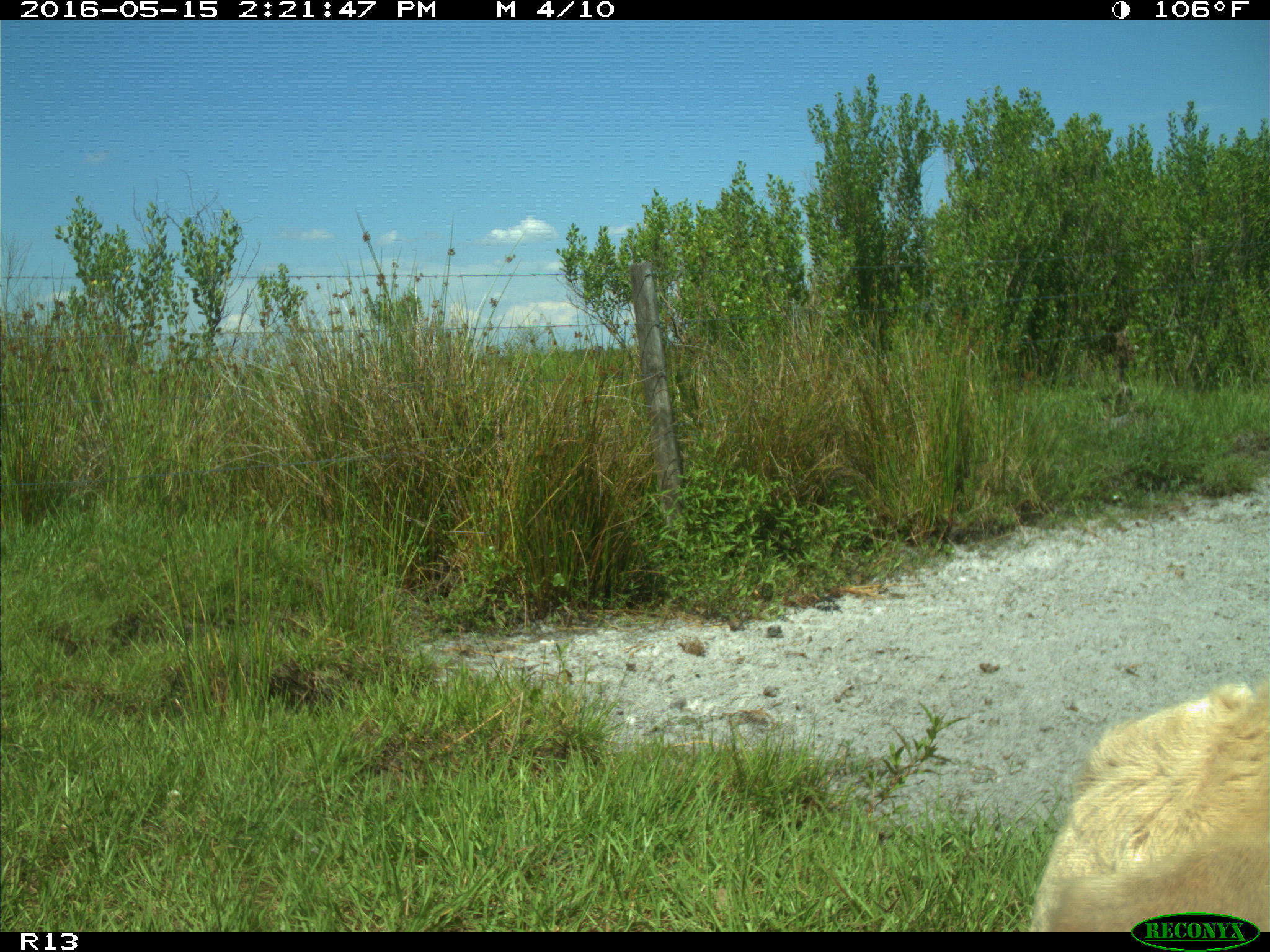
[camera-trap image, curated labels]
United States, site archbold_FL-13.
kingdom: Animalia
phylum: Chordata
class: Mammalia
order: Artiodactyla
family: Bovidae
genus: Bos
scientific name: Bos taurus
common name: domestic cow